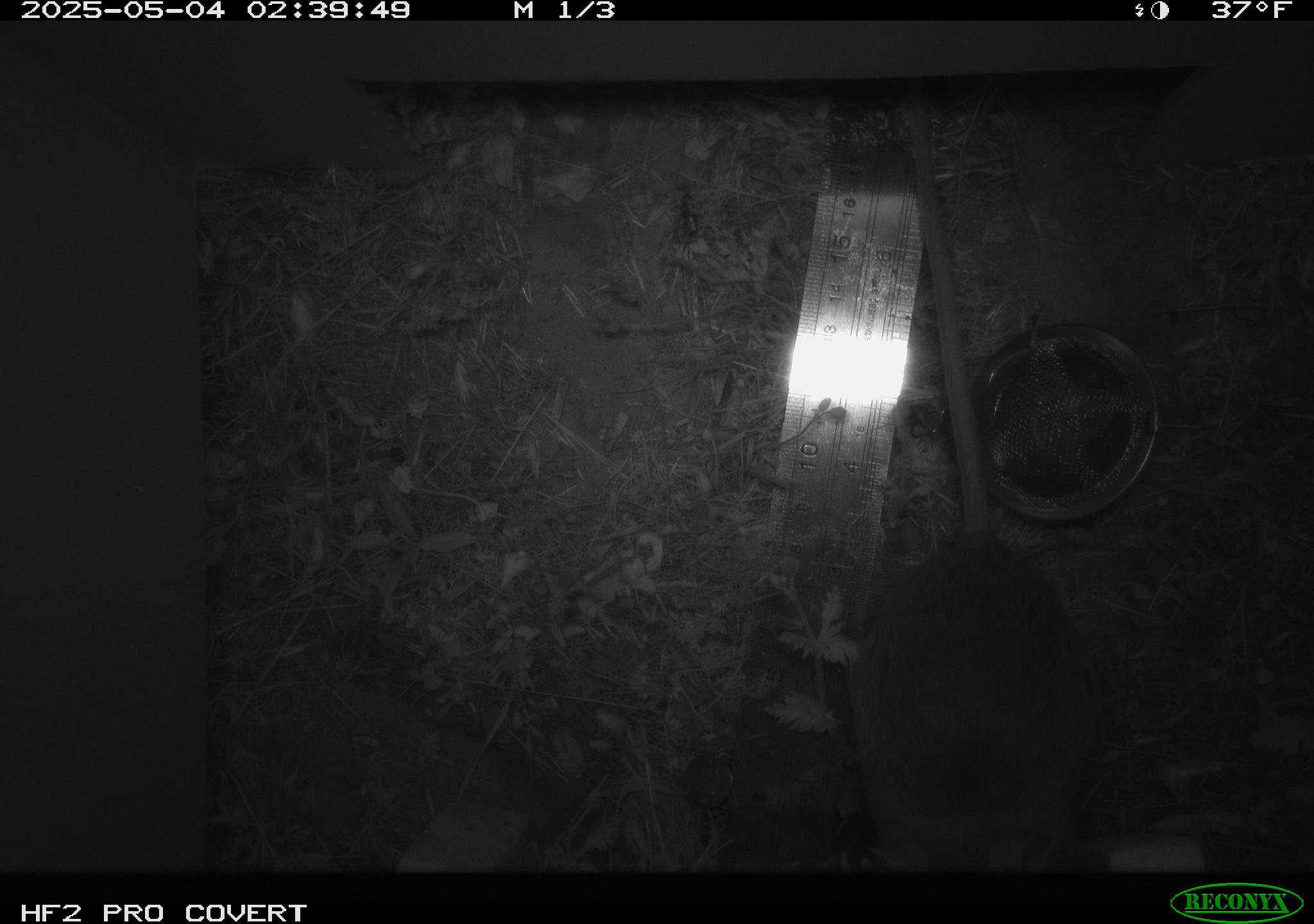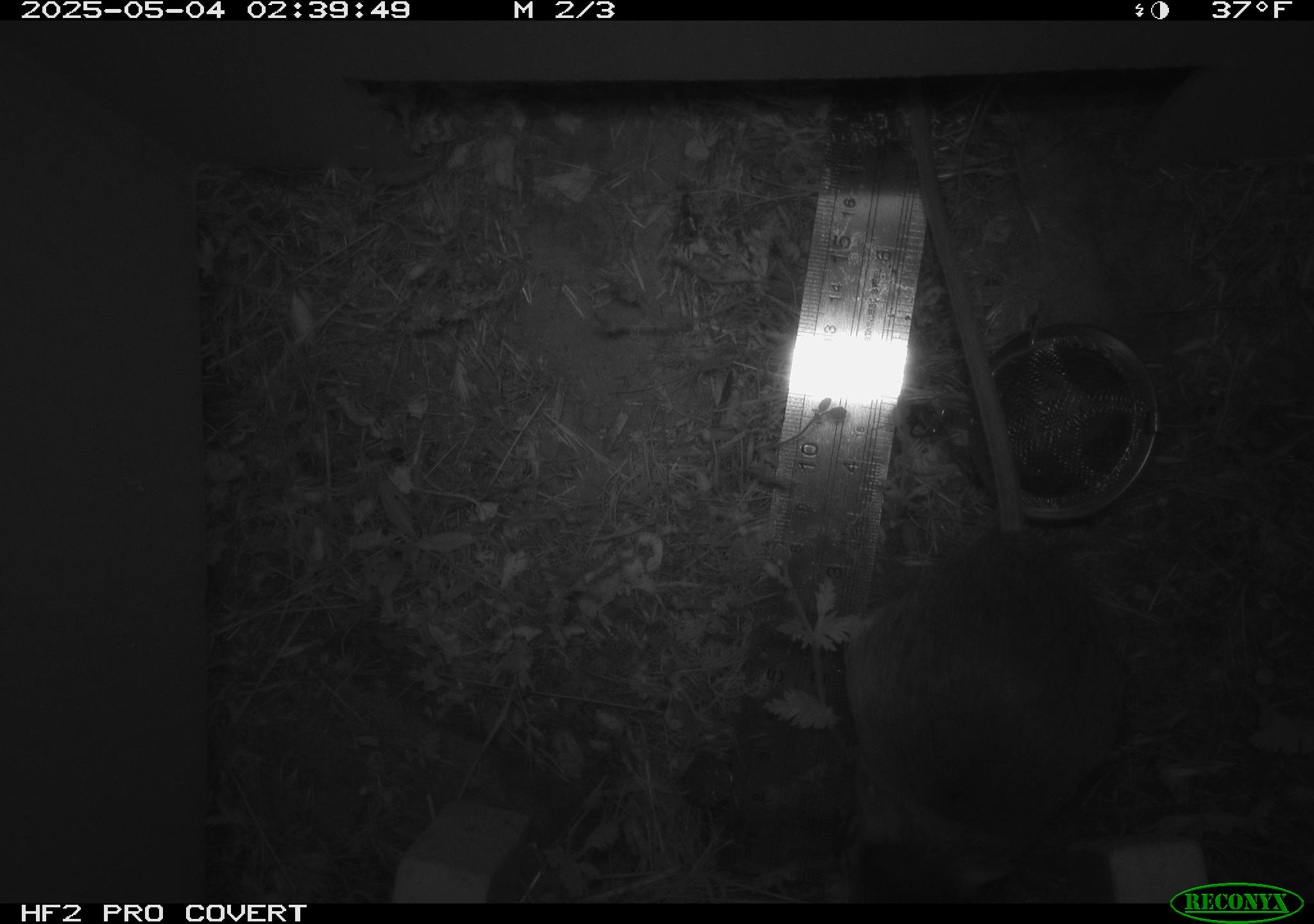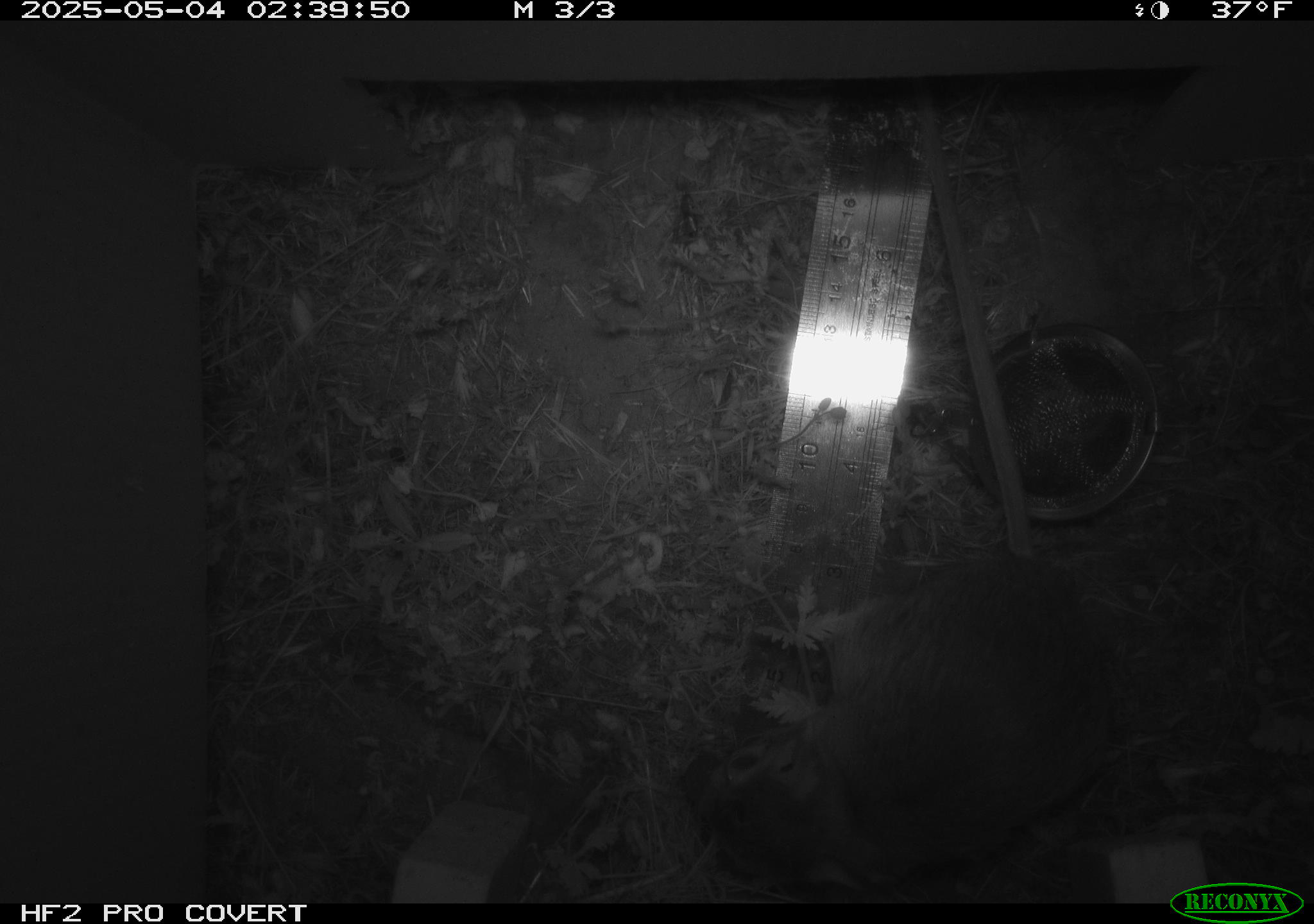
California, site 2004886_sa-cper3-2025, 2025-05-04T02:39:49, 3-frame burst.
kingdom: Animalia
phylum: Chordata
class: Mammalia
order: Rodentia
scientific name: Rodentia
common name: rodent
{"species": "rodent (Rodentia)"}